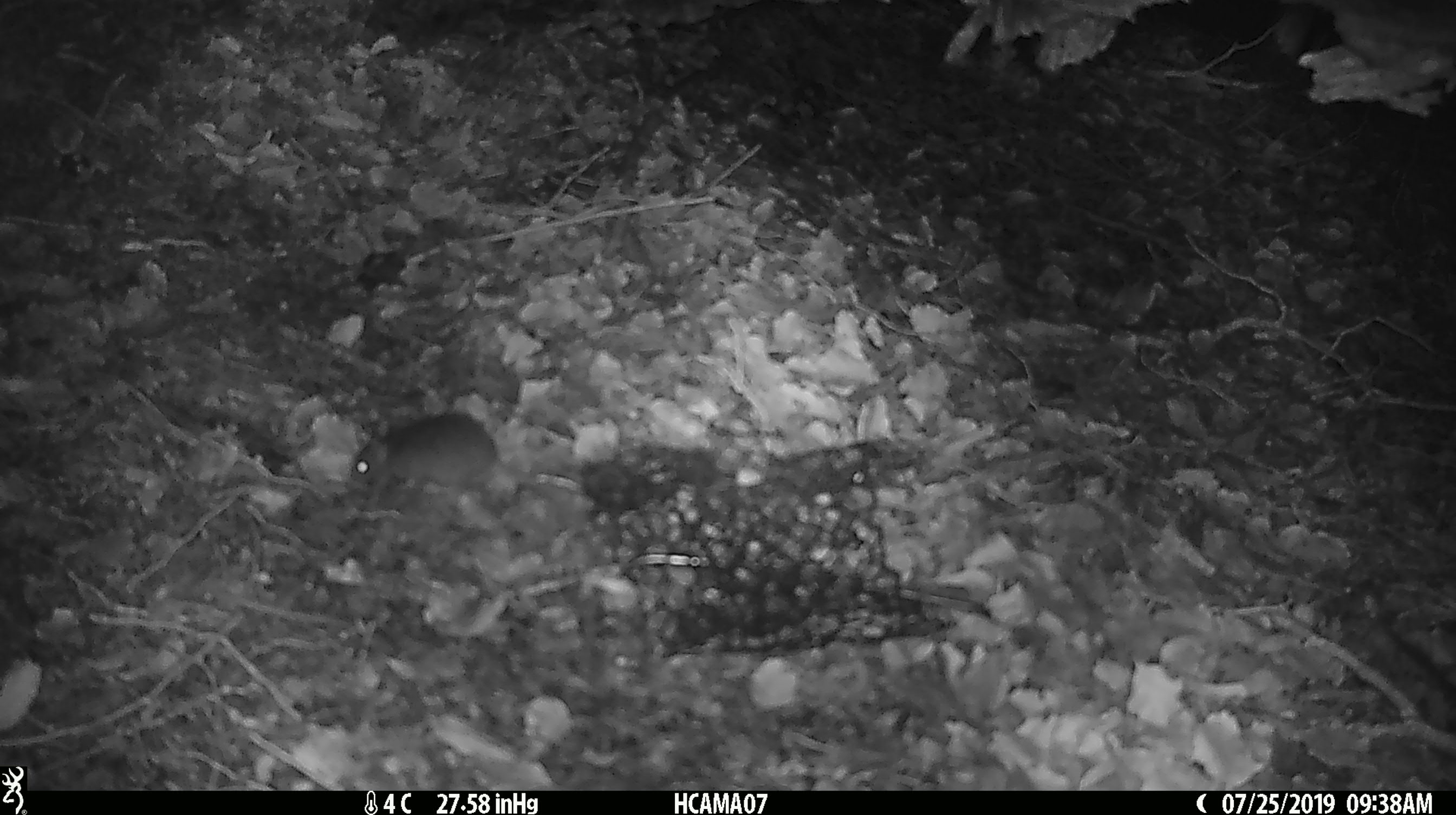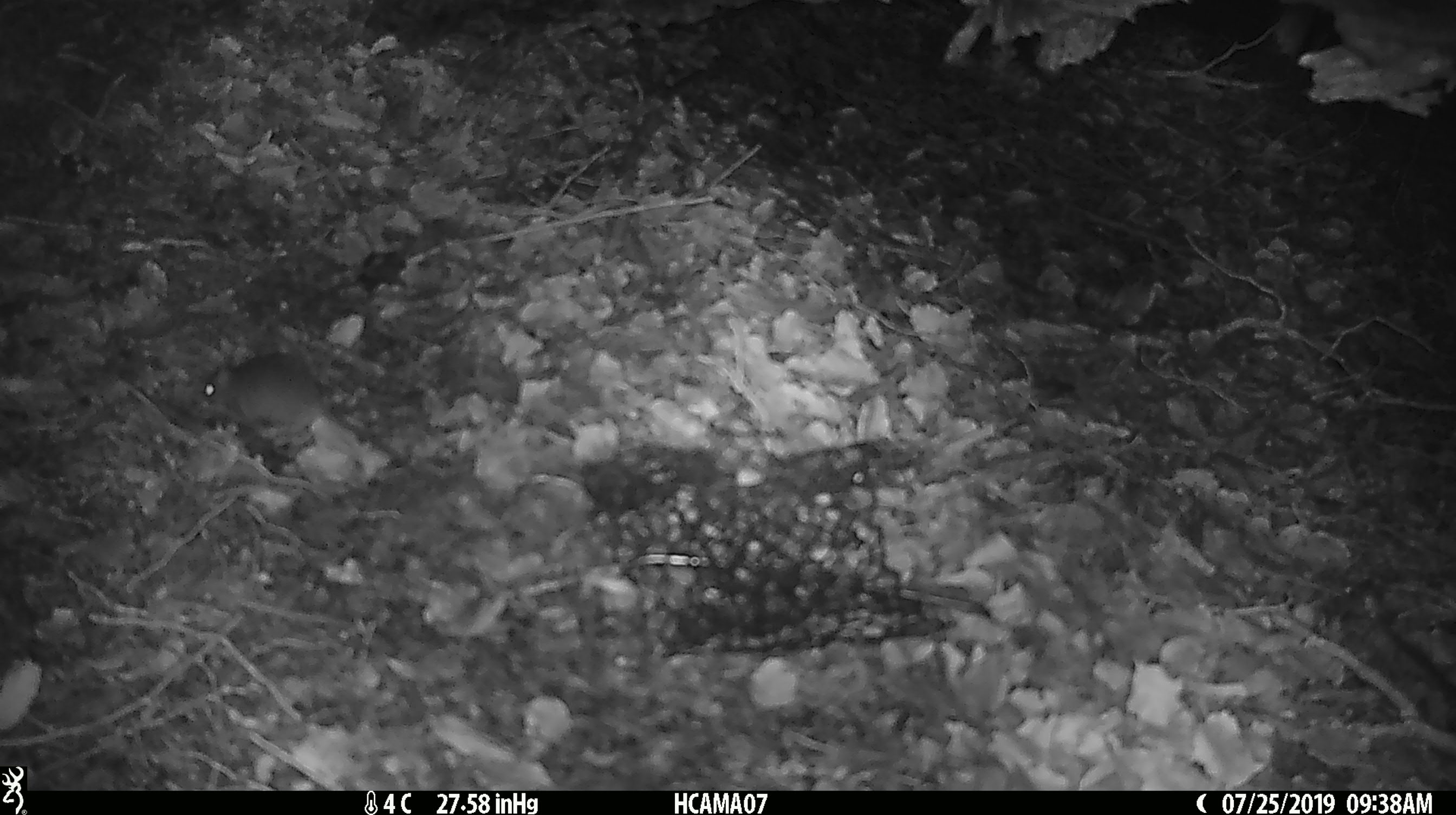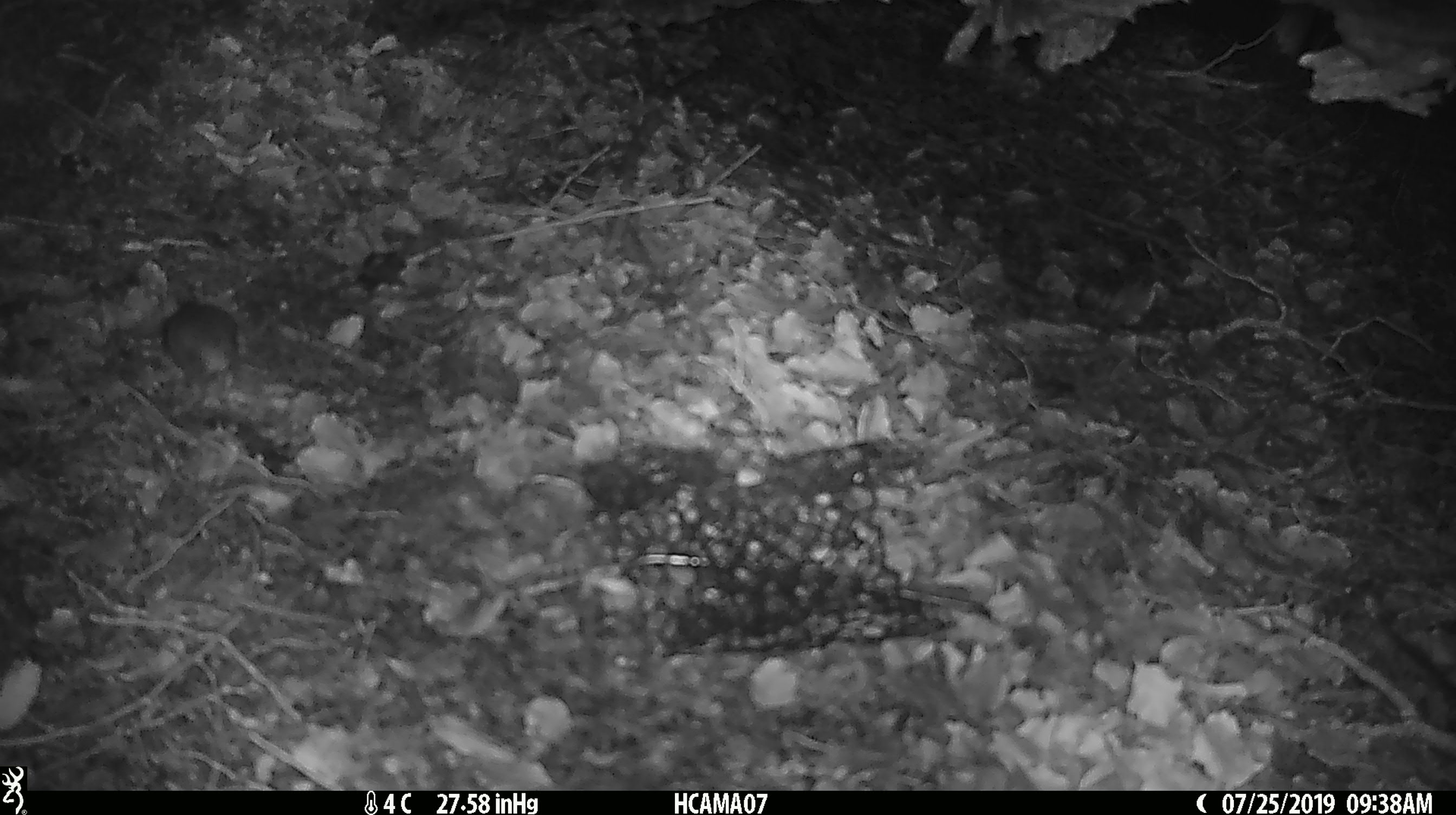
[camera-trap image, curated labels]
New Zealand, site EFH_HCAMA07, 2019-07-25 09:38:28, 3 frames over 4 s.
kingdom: Animalia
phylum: Chordata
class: Mammalia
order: Rodentia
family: Muridae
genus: Mus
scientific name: Mus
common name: mouse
Mouse (Mus).